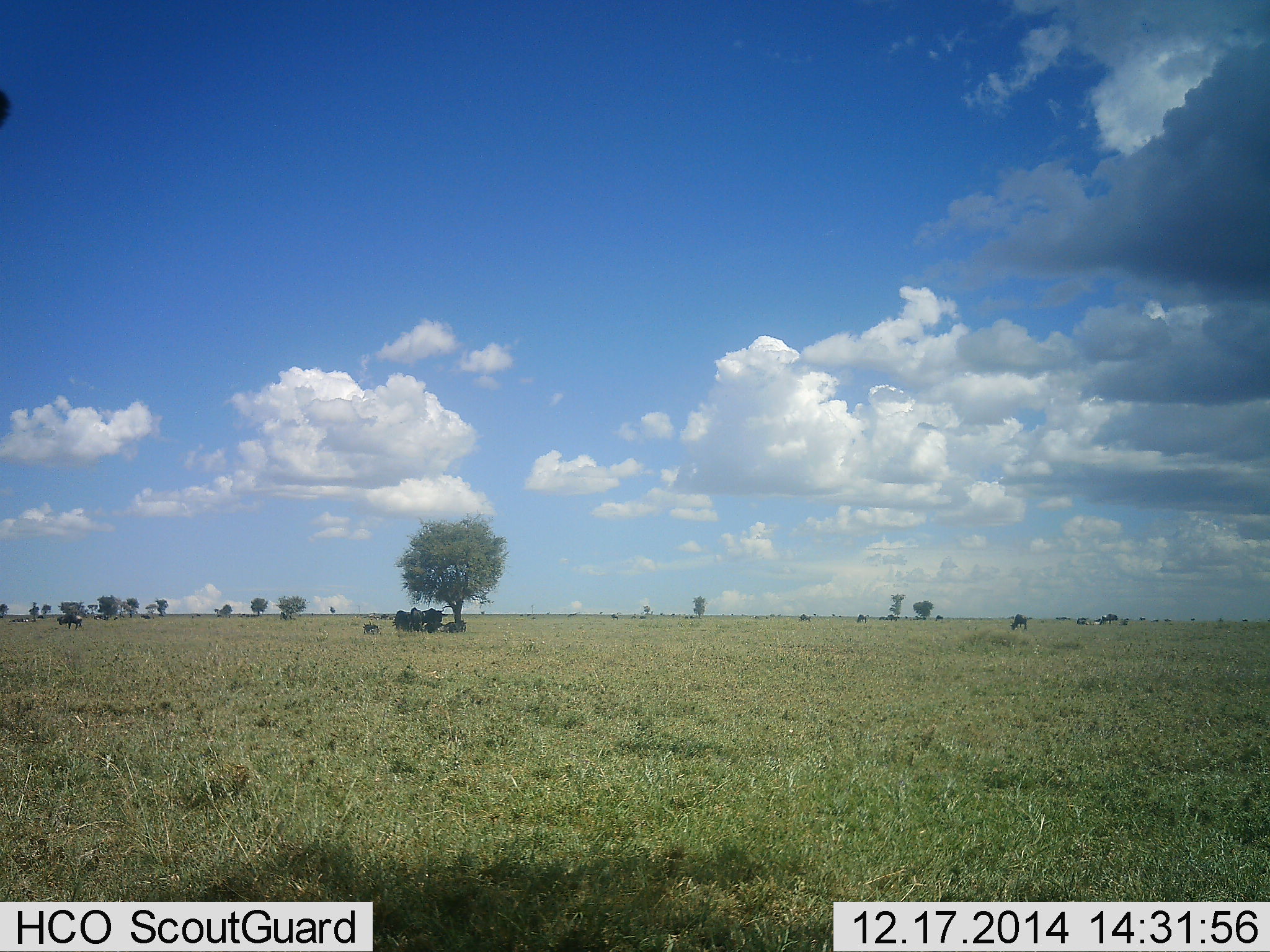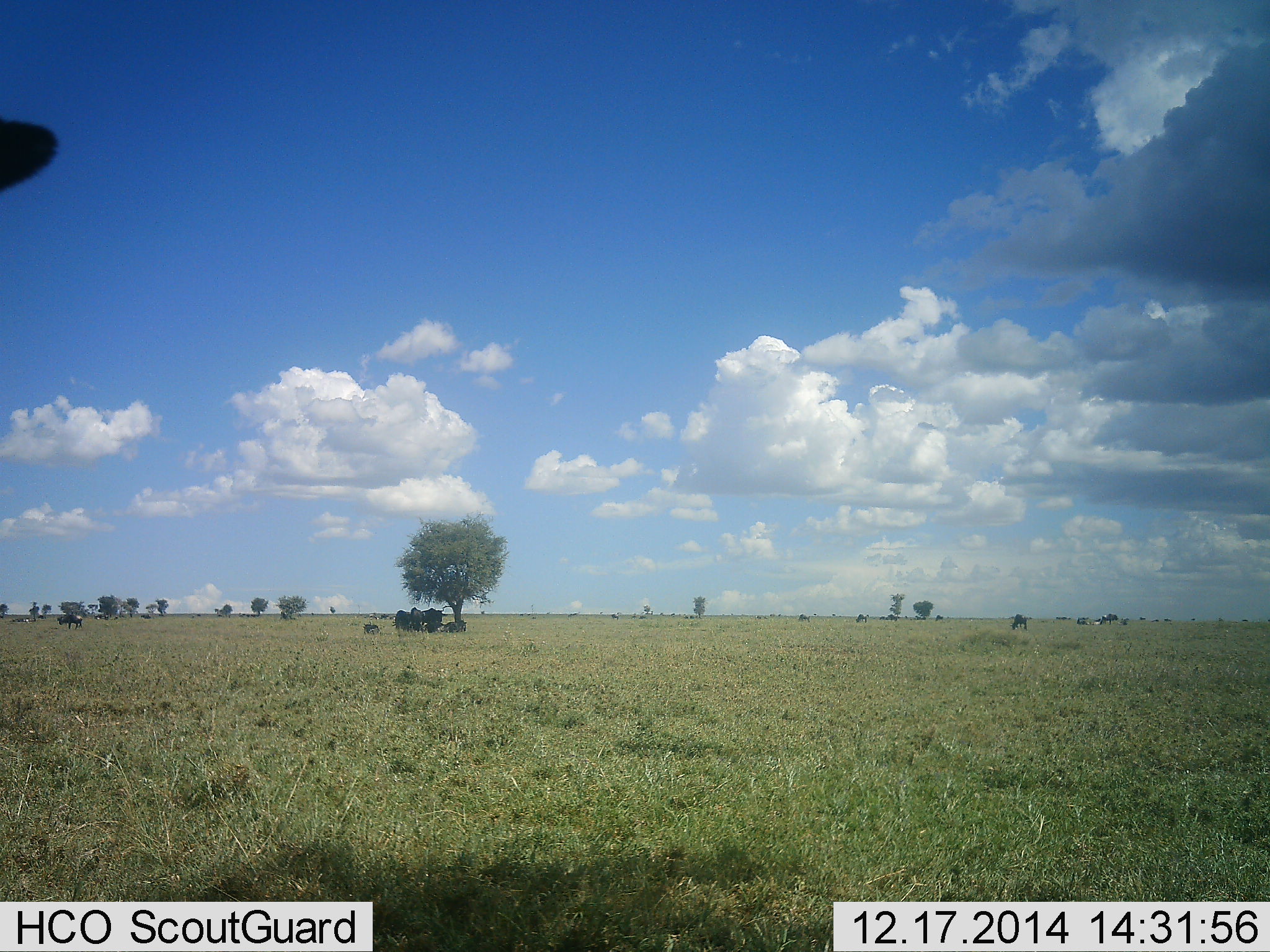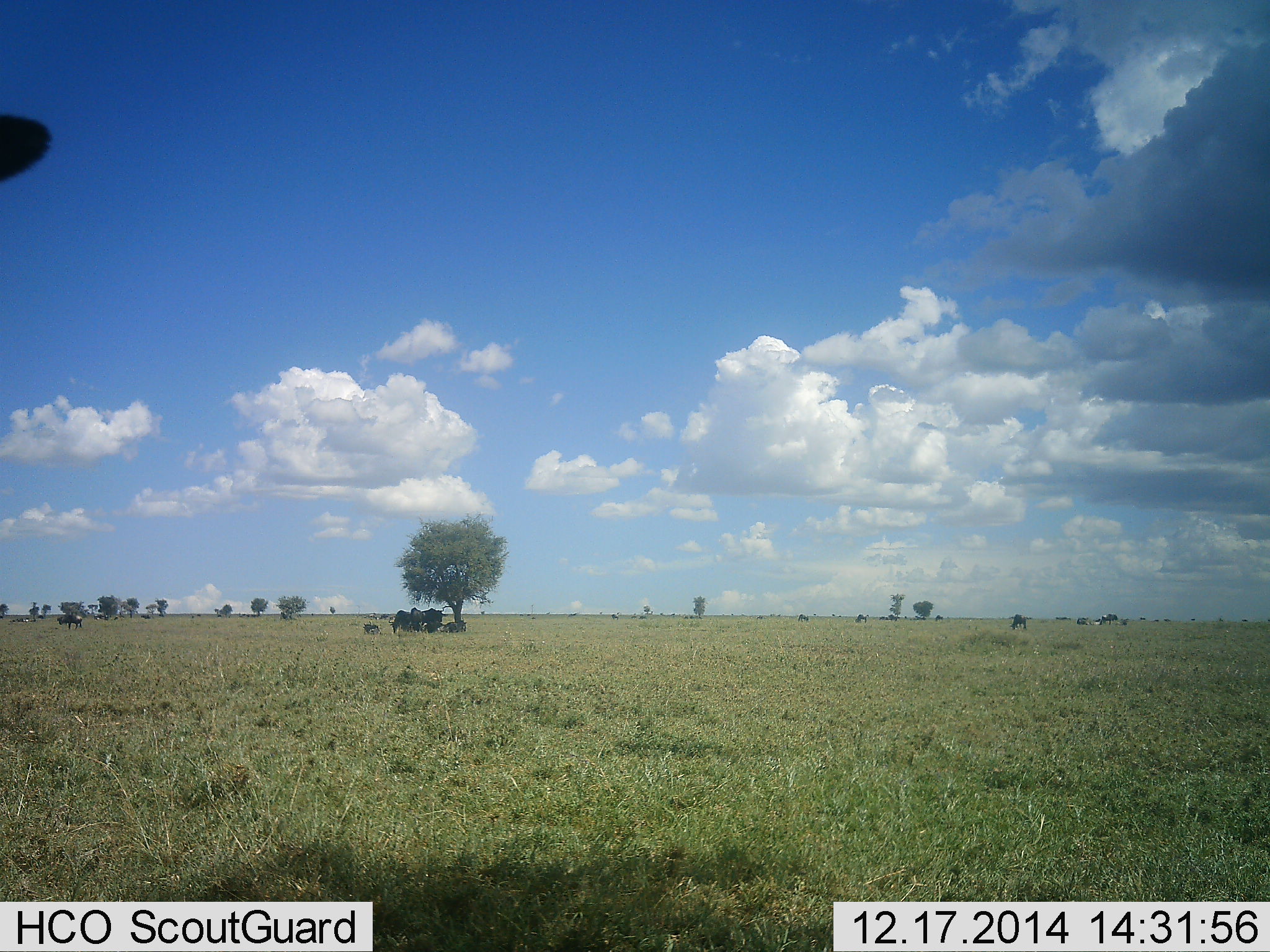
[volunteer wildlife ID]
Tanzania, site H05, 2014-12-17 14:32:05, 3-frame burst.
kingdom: Animalia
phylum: Chordata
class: Mammalia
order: Artiodactyla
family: Bovidae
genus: Connochaetes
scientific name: Connochaetes taurinus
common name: blue wildebeest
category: wildebeest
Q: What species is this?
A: Wildebeest (blue wildebeest) (Connochaetes taurinus).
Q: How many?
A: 8.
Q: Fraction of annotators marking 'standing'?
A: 86%.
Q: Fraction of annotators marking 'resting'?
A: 100%.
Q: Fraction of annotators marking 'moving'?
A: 14%.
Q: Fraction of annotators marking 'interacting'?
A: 0%.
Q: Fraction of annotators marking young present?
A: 0%.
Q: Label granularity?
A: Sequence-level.